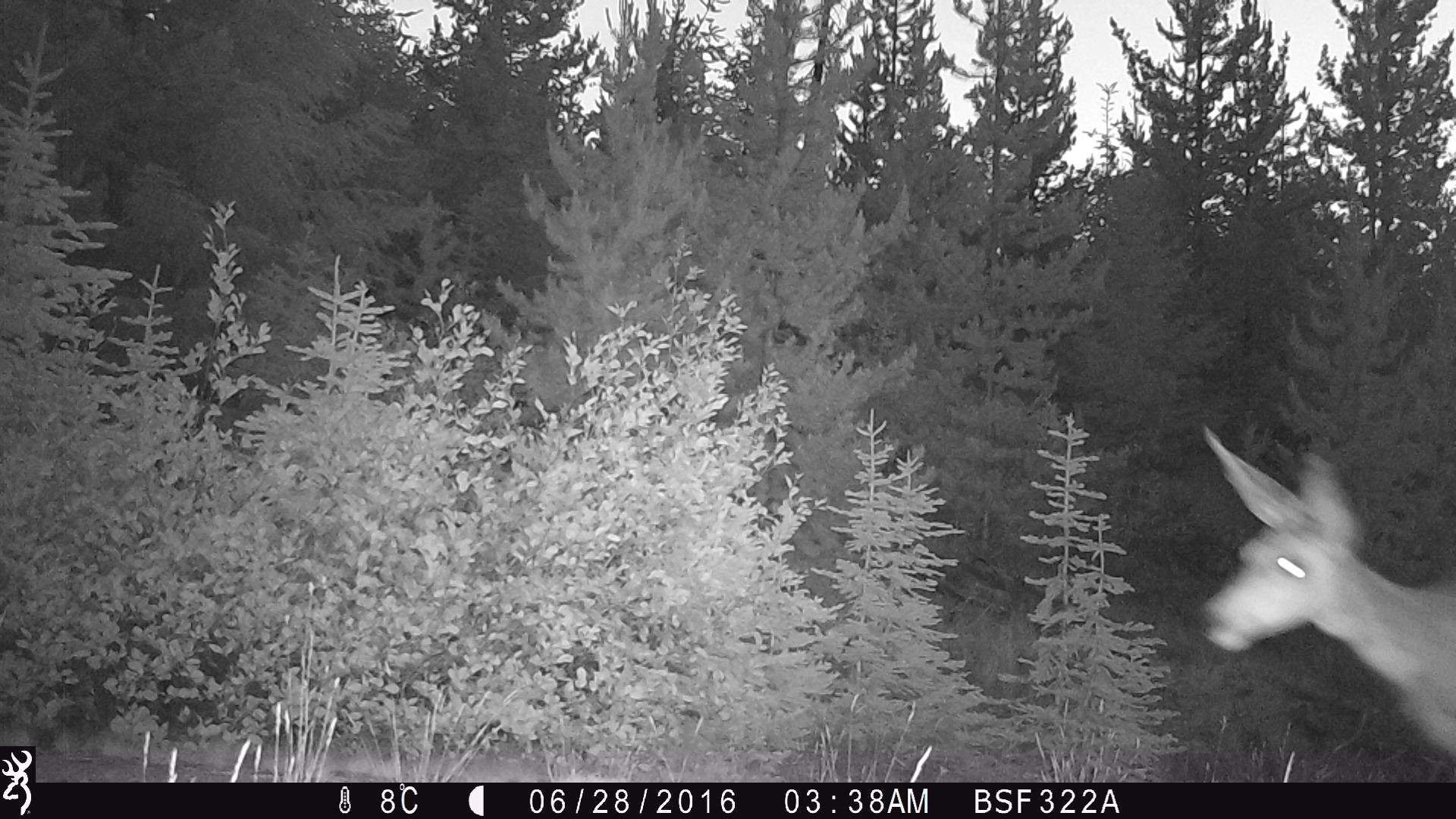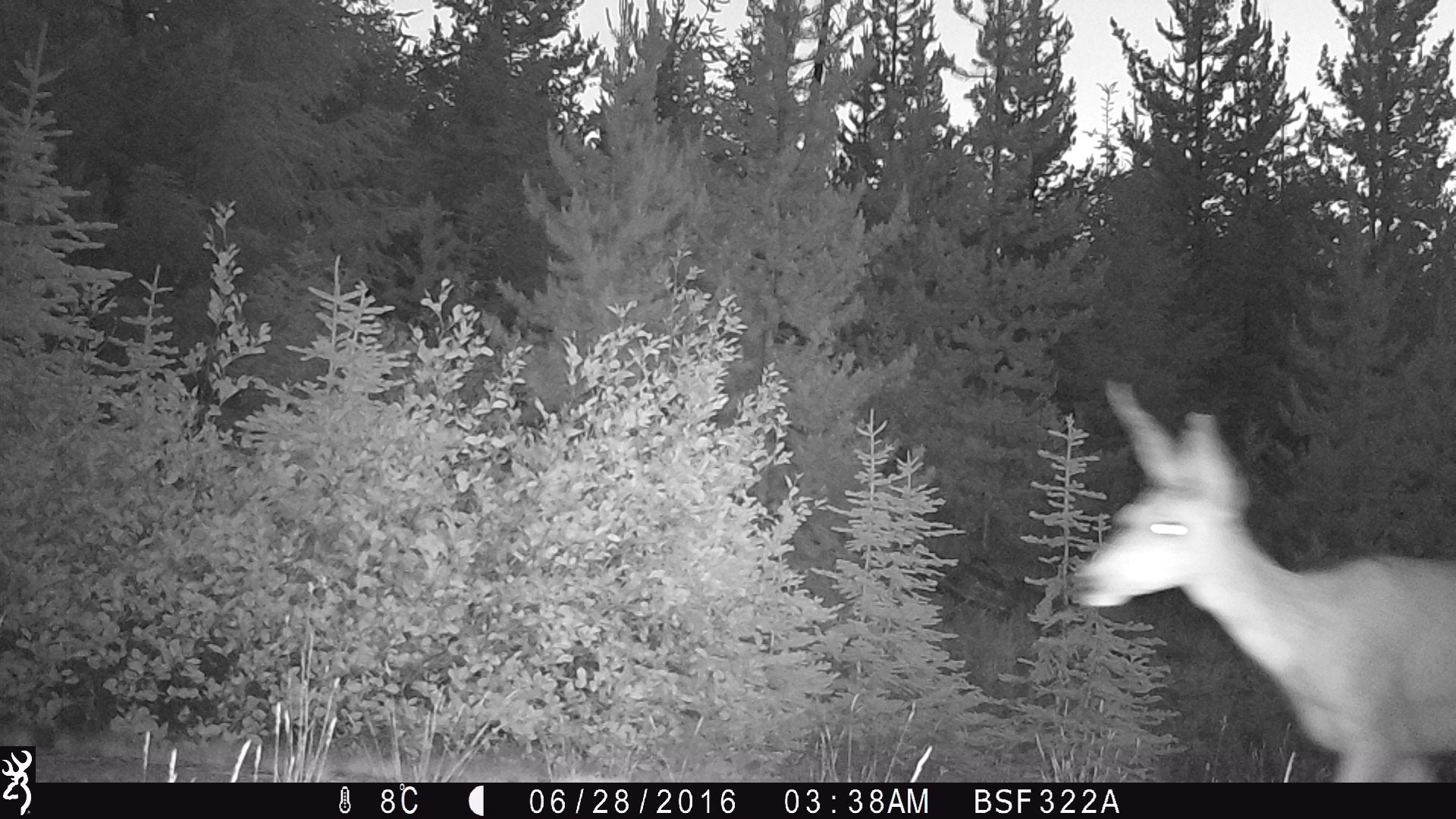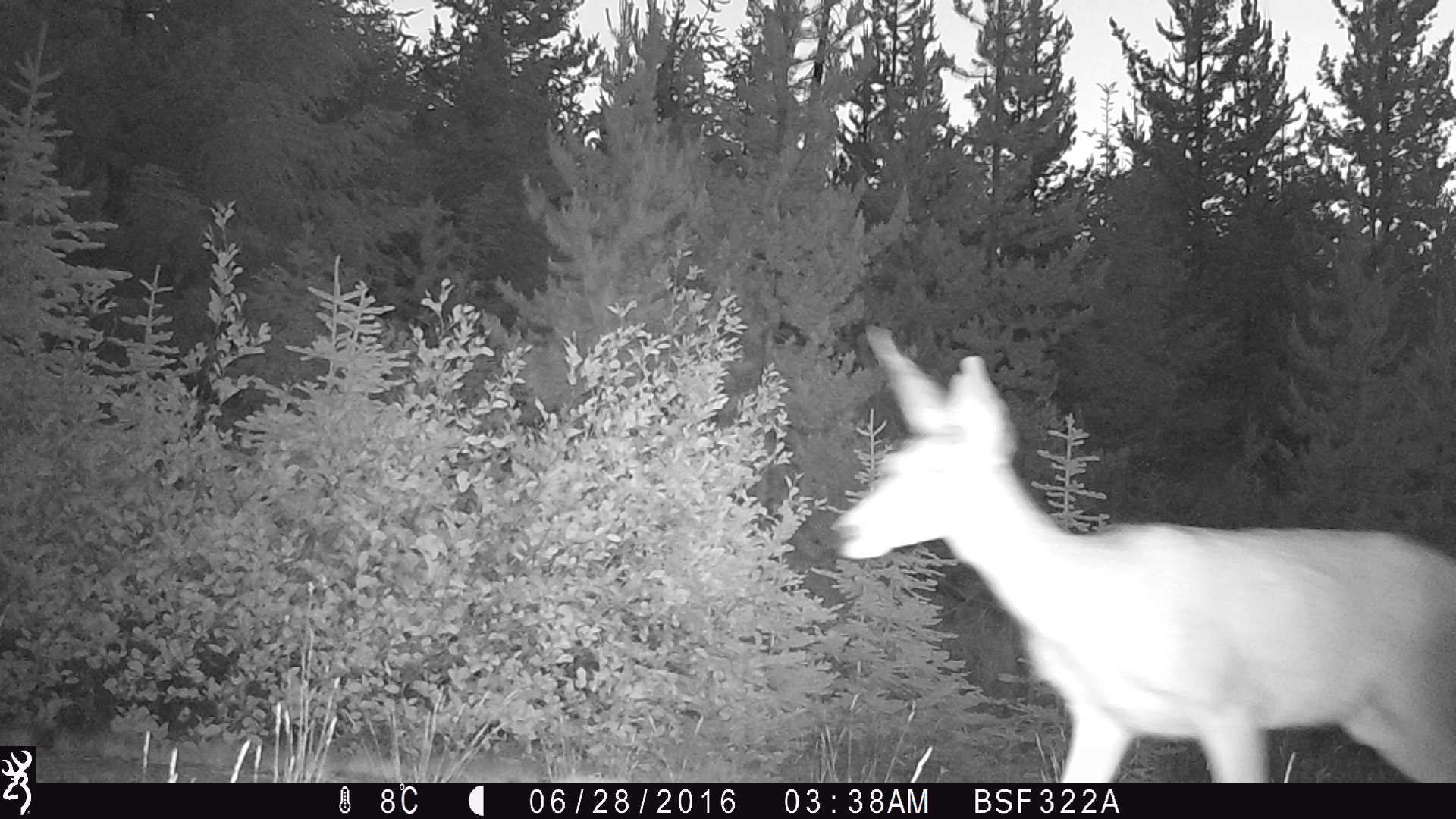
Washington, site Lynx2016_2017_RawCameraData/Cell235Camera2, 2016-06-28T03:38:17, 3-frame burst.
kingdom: Animalia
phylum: Chordata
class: Mammalia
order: Artiodactyla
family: Cervidae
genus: Odocoileus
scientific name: Odocoileus hemionus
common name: mule deer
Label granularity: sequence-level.